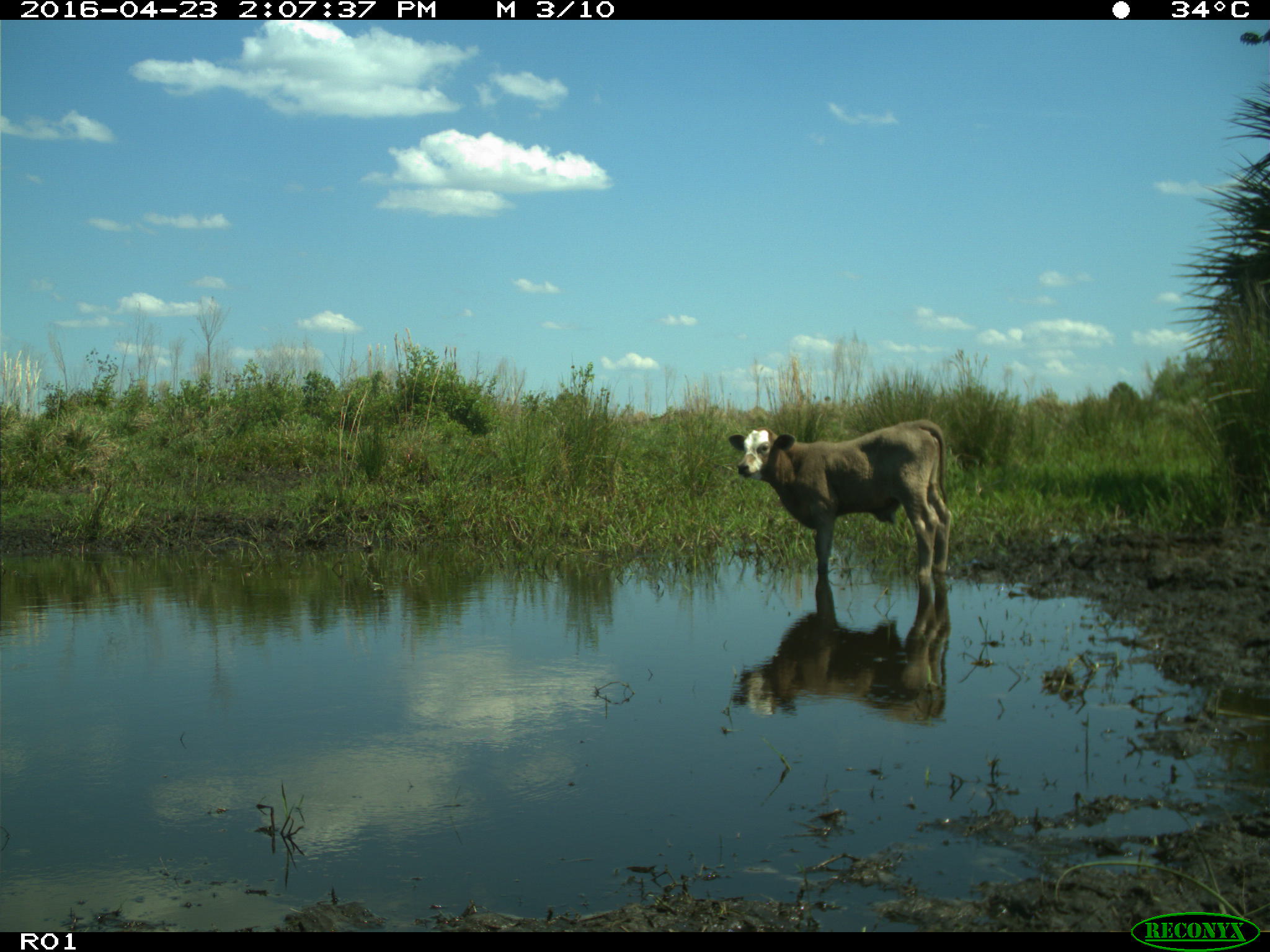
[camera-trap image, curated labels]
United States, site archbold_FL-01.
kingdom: Animalia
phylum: Chordata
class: Mammalia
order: Artiodactyla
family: Bovidae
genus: Bos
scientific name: Bos taurus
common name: domestic cow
Bos taurus (domestic cow).